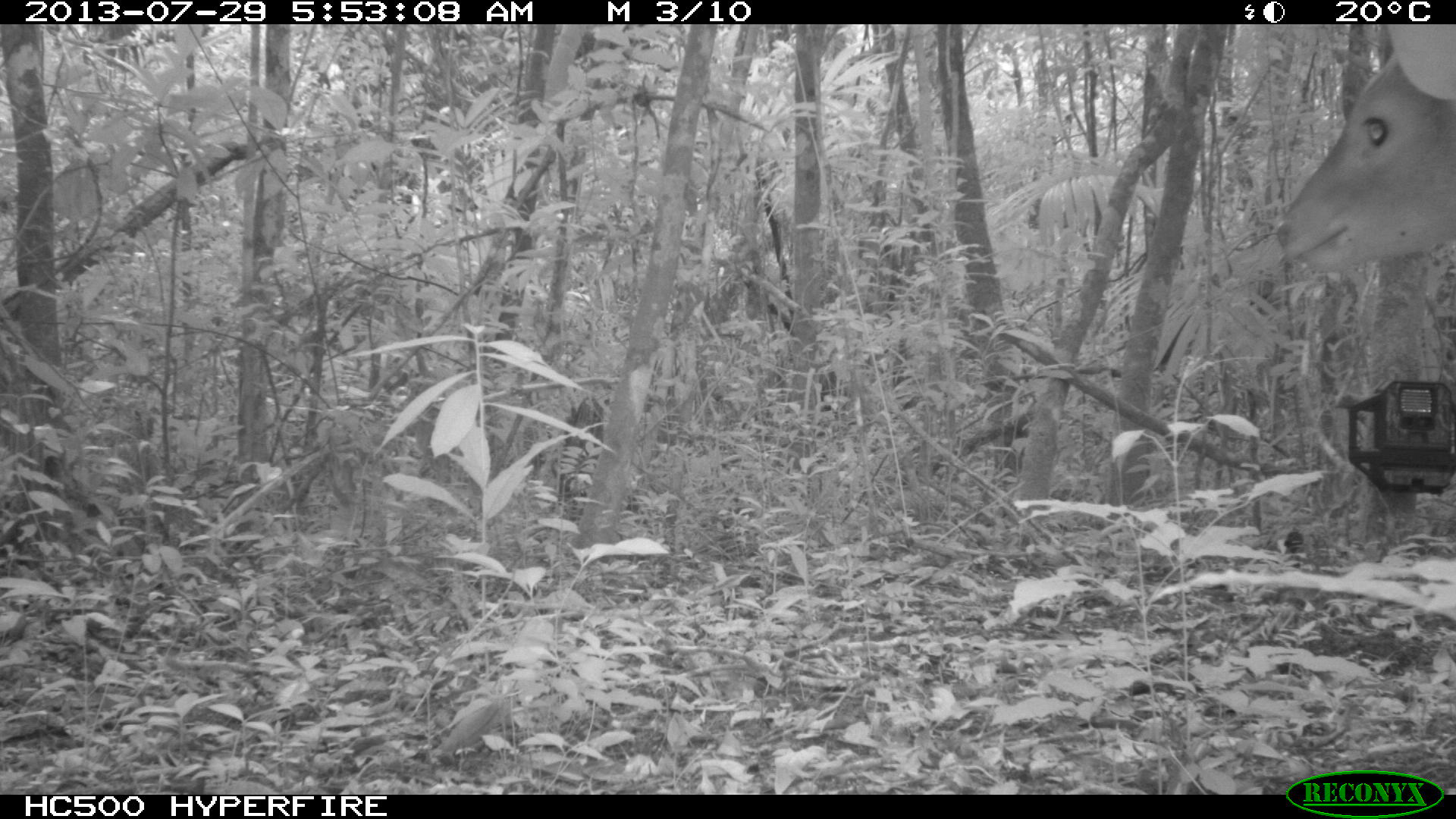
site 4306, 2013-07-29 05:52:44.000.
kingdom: Animalia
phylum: Chordata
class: Mammalia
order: Artiodactyla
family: Cervidae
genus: Mazama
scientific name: Mazama temama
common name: central american red brocket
Mazama temama (central american red brocket), count 1, sex male.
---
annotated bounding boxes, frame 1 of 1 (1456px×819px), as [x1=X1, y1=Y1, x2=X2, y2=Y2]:
mazama temama: [x1=1275, y1=25, x2=1456, y2=272]